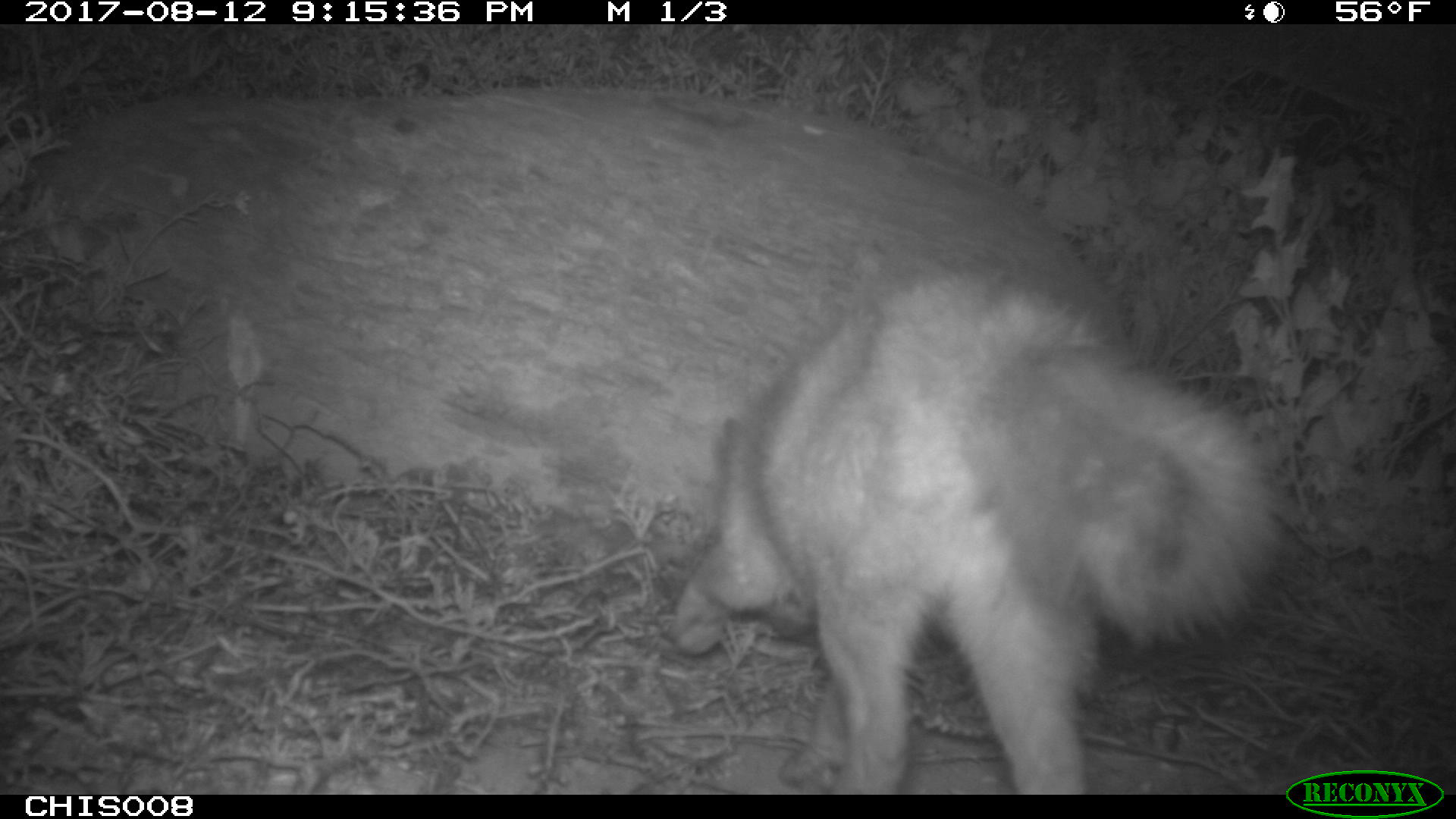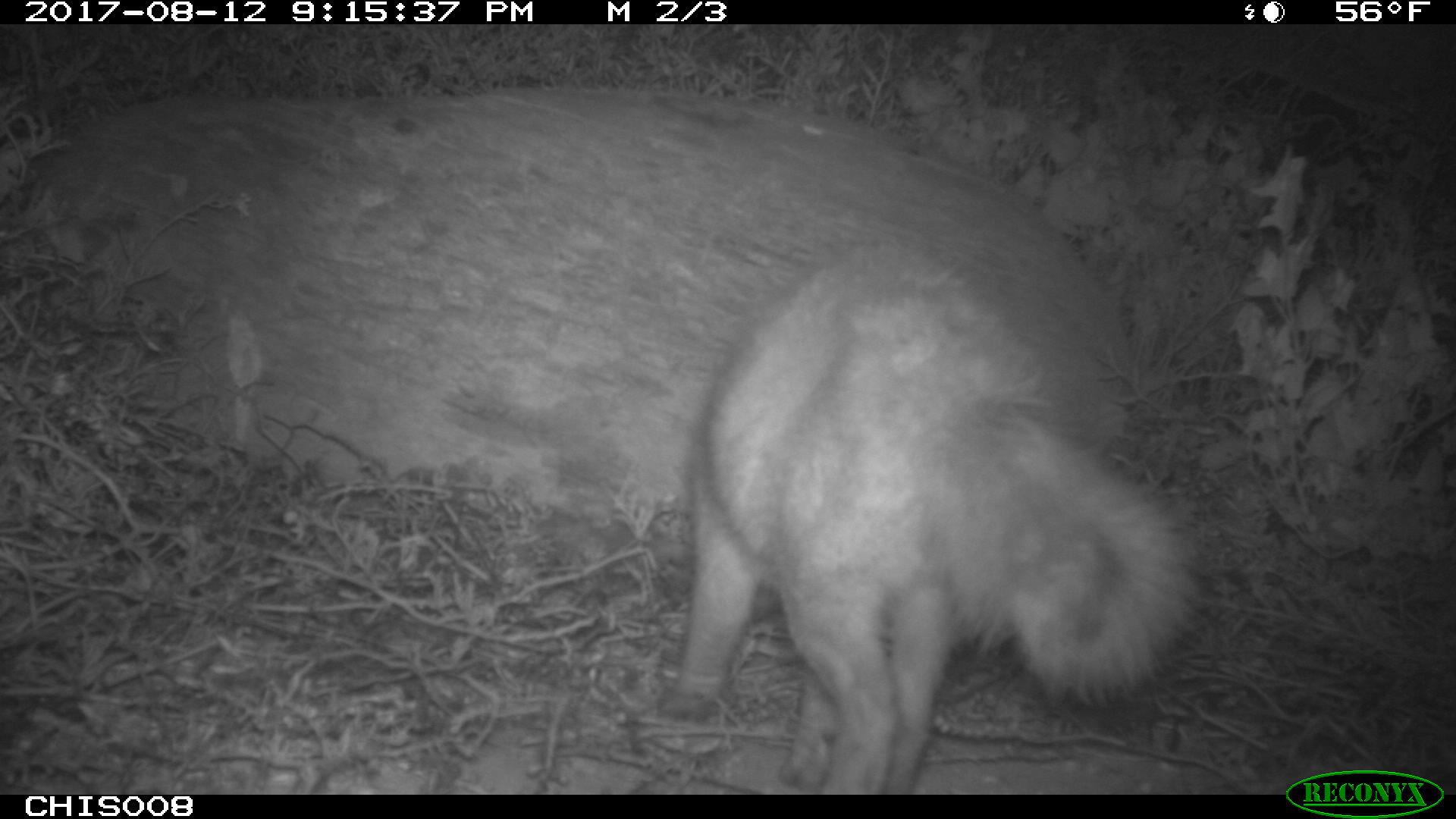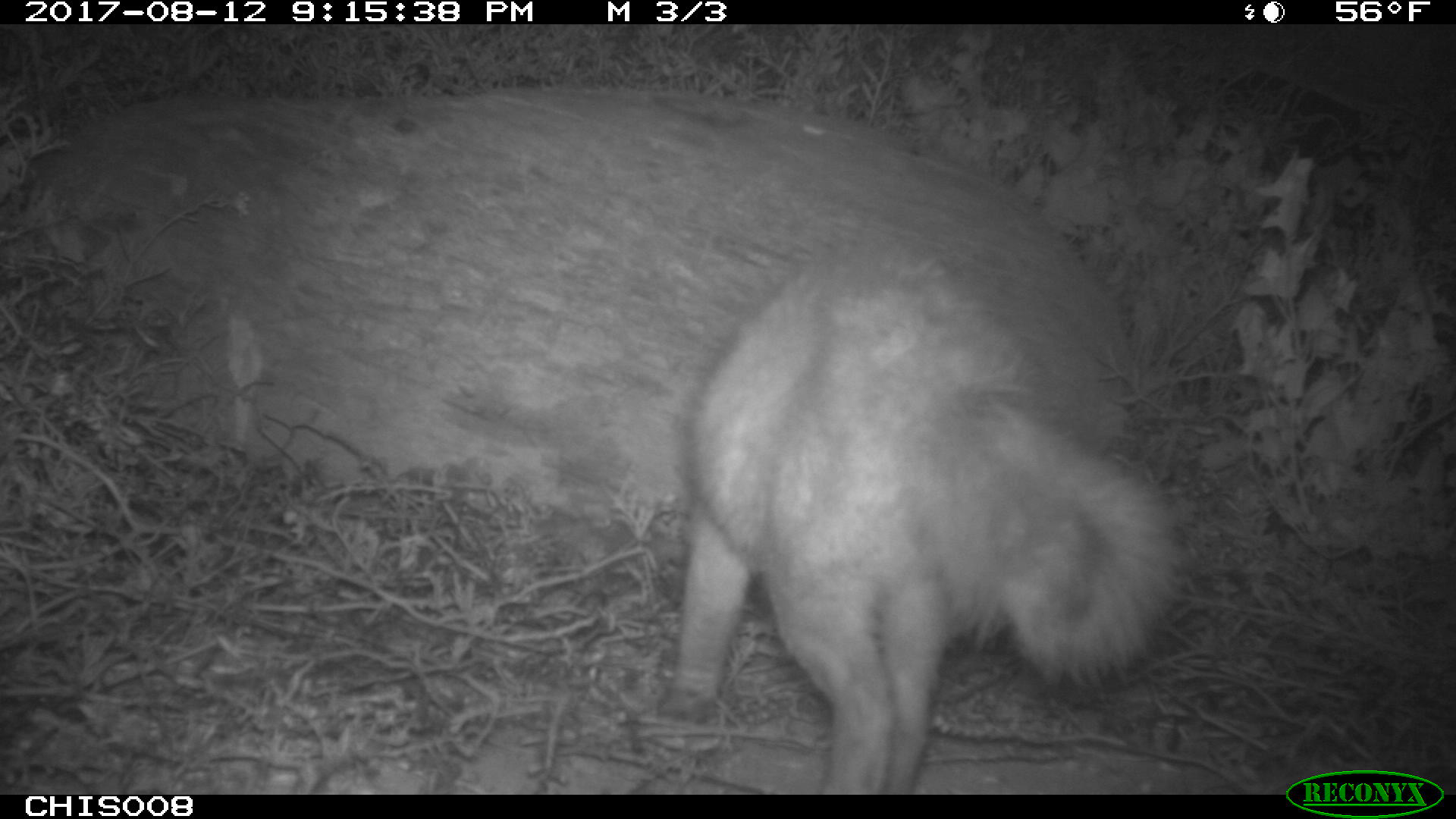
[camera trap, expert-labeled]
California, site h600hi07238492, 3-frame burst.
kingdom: Animalia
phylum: Chordata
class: Mammalia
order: Carnivora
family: Canidae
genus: Urocyon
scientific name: Urocyon littoralis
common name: island fox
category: fox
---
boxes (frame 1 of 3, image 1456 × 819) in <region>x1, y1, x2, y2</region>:
fox: <region>667, 267, 1279, 794</region>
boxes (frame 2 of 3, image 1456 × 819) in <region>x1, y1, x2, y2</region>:
fox: <region>657, 238, 1203, 794</region>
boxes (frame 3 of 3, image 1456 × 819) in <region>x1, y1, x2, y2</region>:
fox: <region>663, 240, 1185, 795</region>